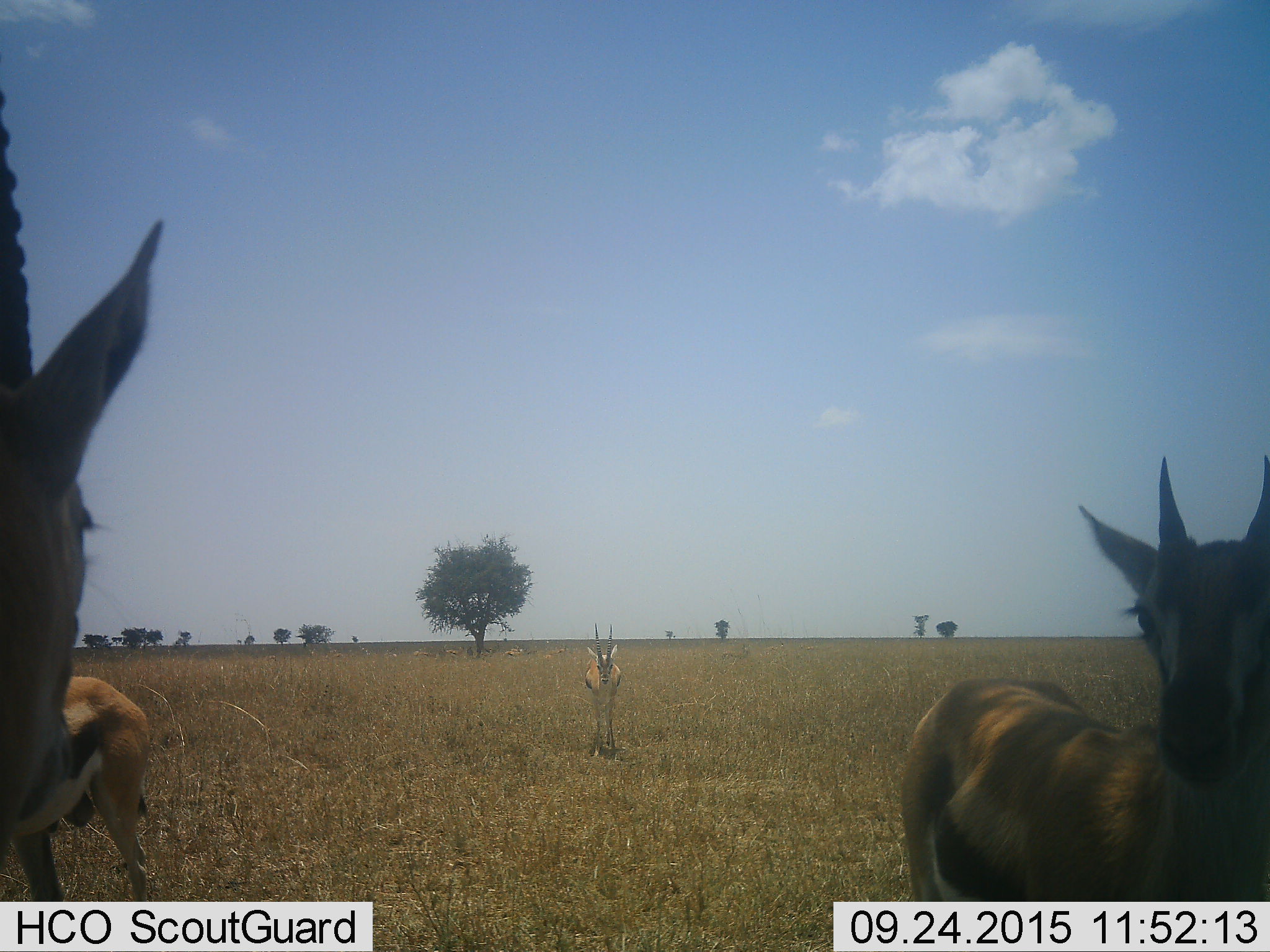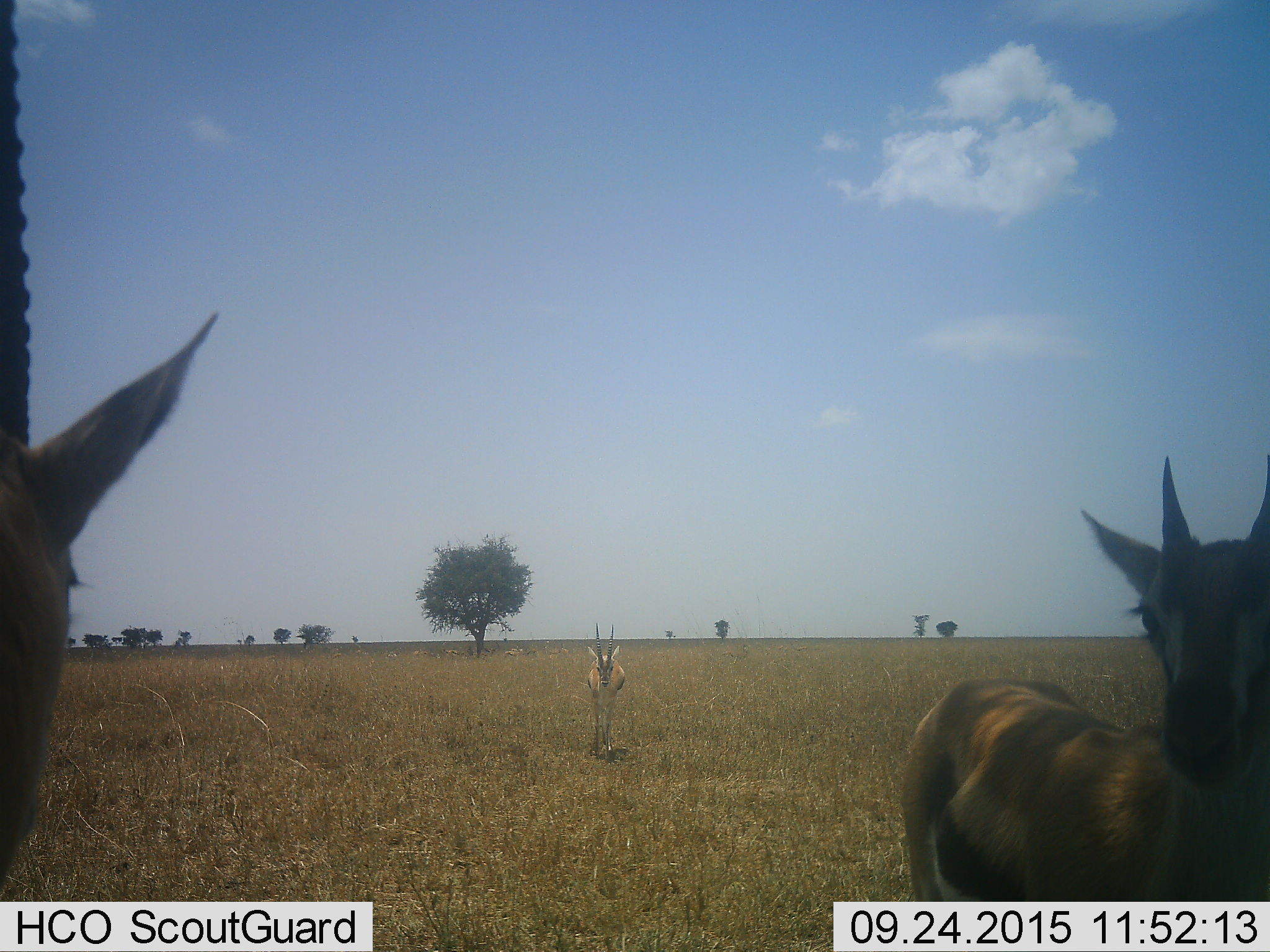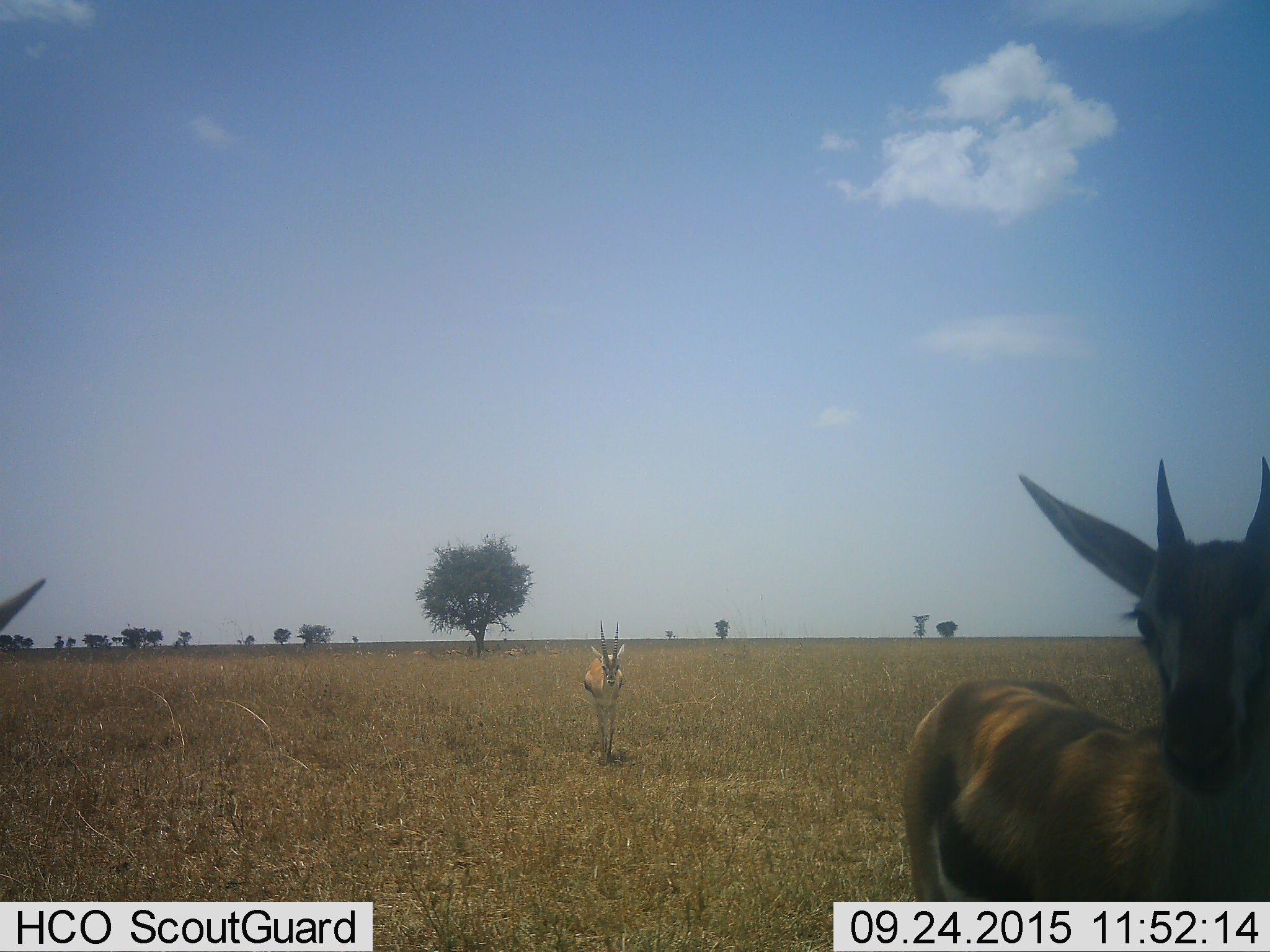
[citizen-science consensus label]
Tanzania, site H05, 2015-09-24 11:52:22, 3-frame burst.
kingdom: Animalia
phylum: Chordata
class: Mammalia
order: Artiodactyla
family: Bovidae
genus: Eudorcas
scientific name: Eudorcas thomsonii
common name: thomson's gazelle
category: gazellethomsons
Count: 11-50.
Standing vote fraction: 86%.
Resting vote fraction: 57%.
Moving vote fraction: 71%.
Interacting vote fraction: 14%.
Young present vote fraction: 14%.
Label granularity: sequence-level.